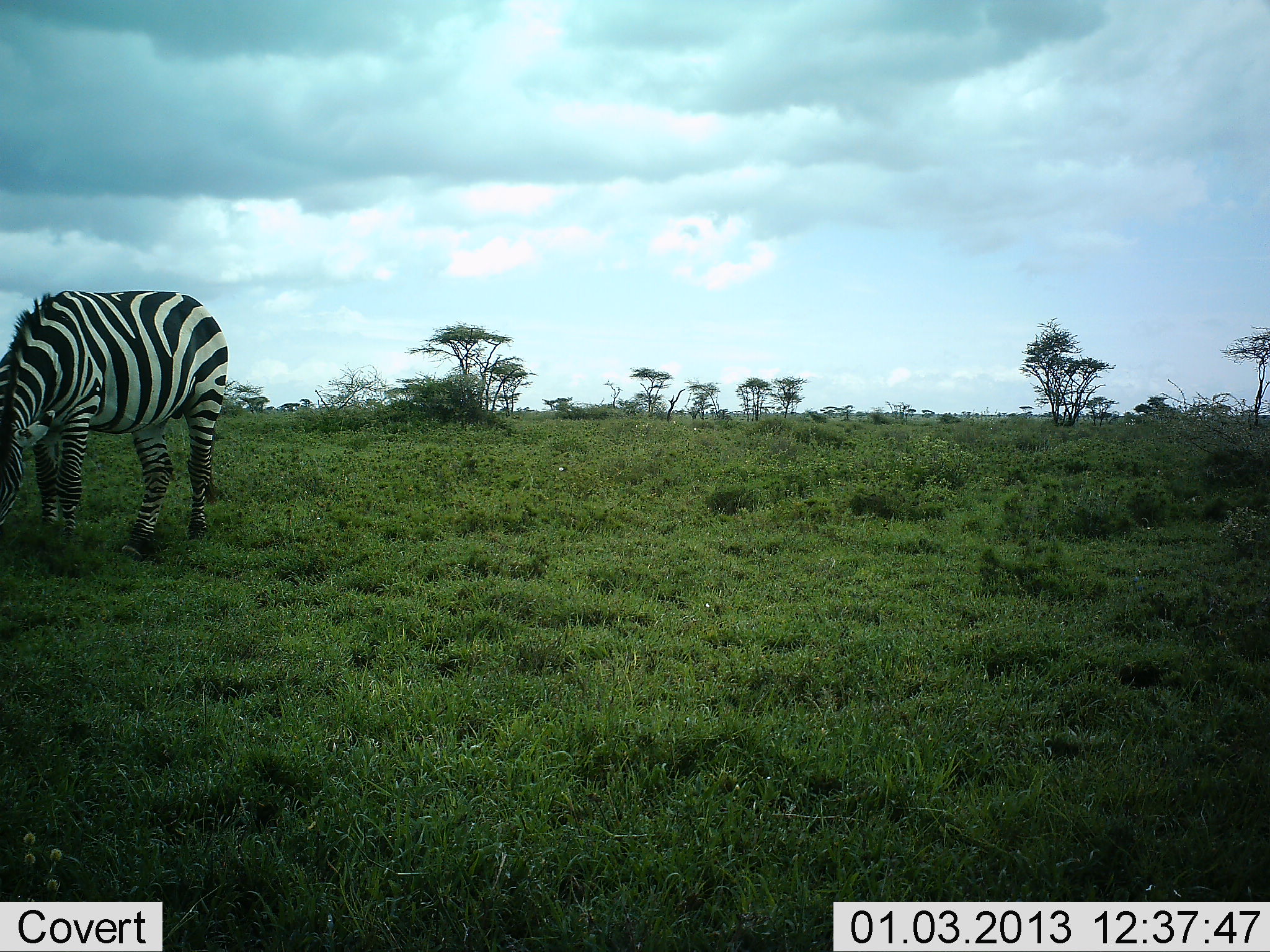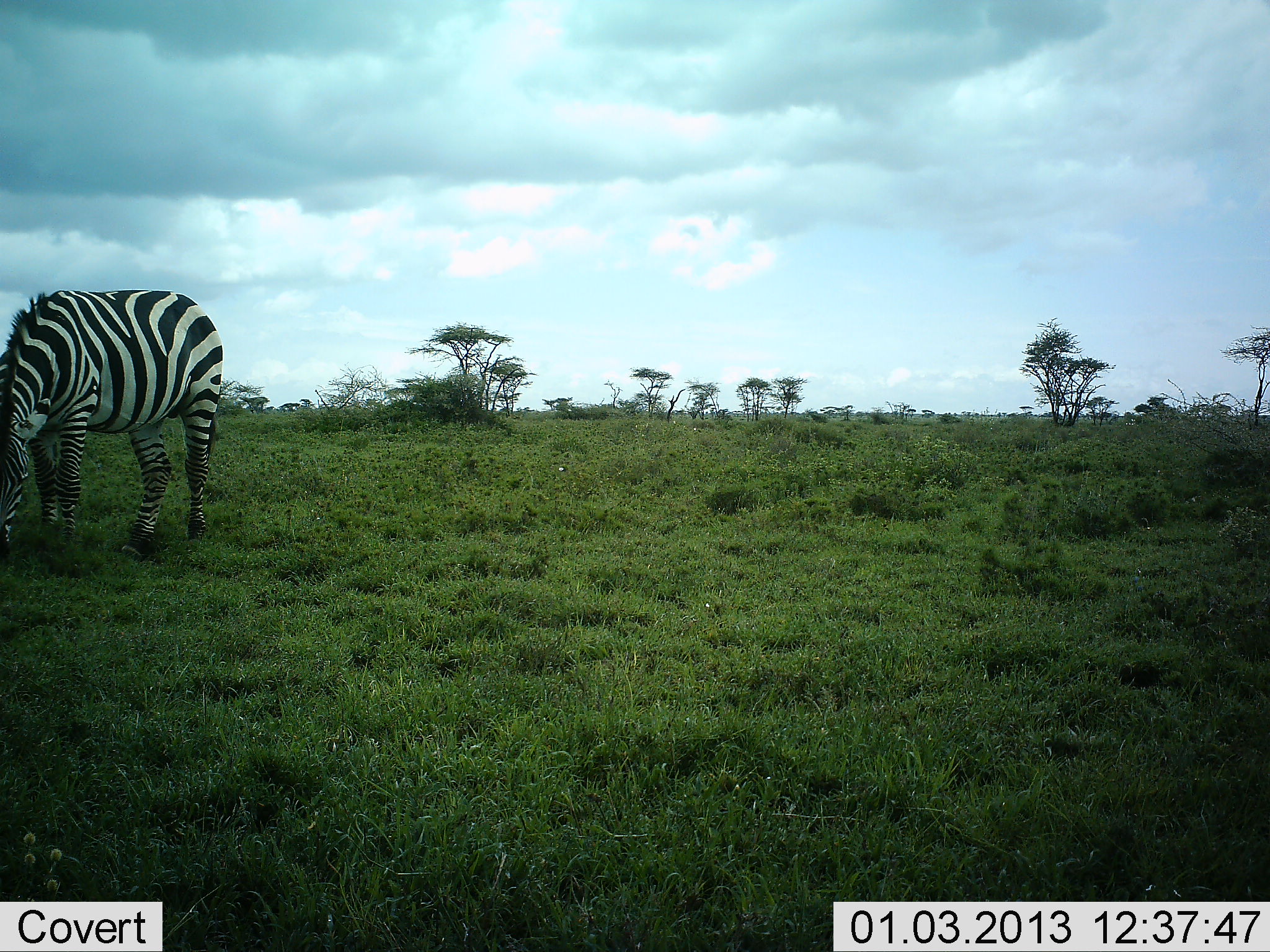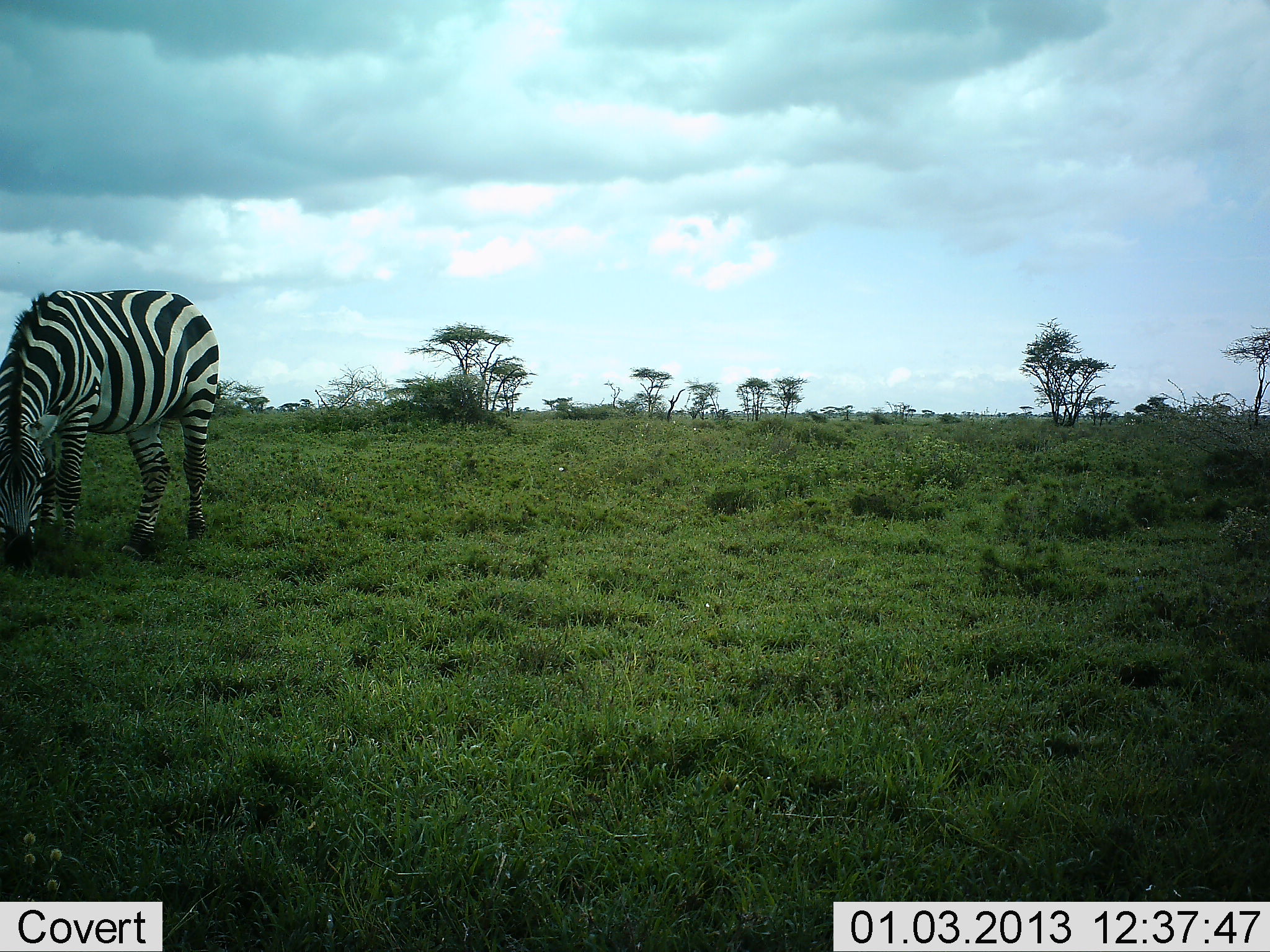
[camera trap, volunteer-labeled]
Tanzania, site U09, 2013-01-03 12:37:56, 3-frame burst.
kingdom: Animalia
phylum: Chordata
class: Mammalia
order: Perissodactyla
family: Equidae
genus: Equus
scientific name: Equus quagga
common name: plains zebra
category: zebra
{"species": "zebra (plains zebra) (Equus quagga)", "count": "1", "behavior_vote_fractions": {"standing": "18%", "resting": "0%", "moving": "0%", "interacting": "0%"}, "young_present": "0%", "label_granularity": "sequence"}